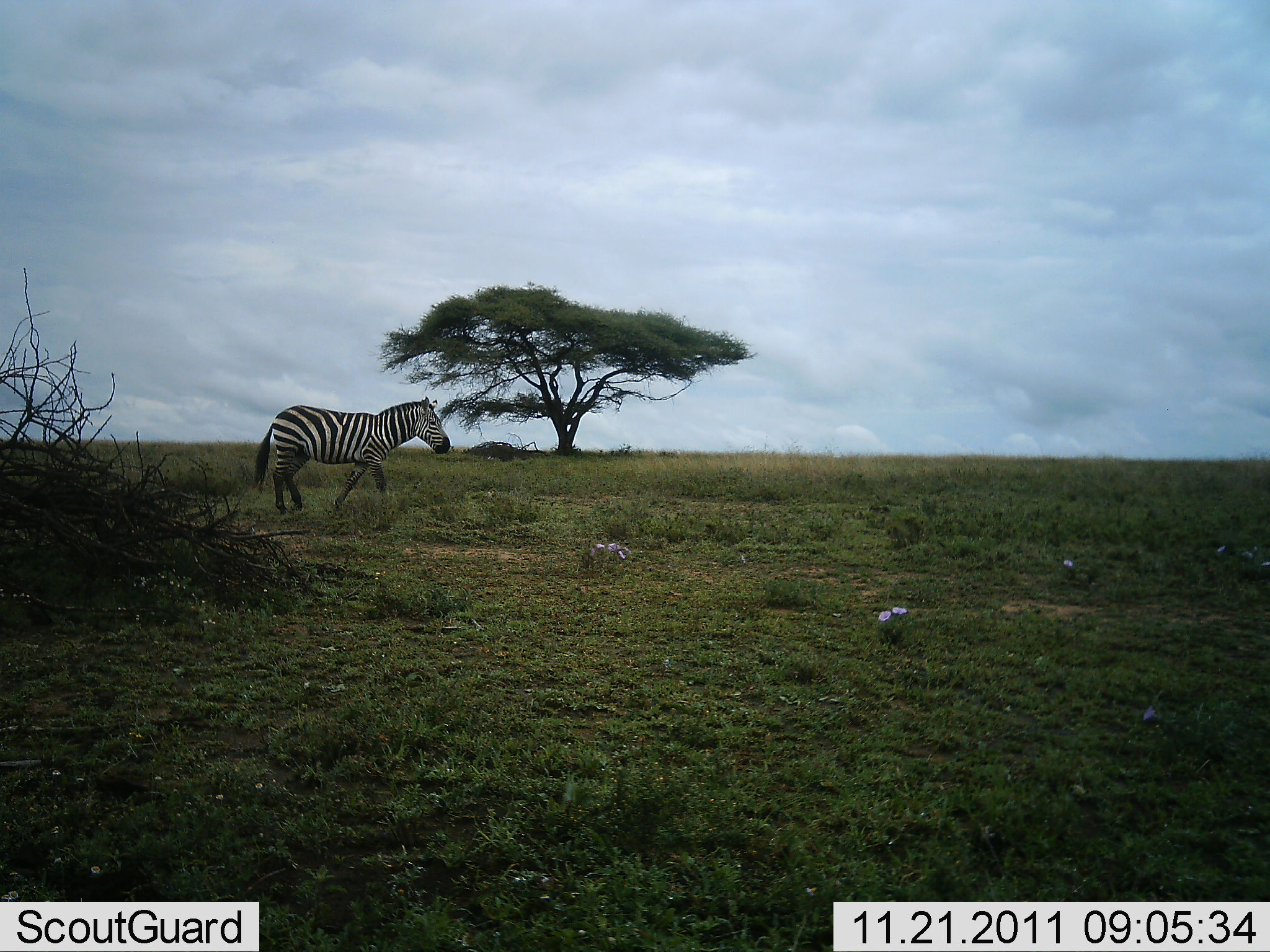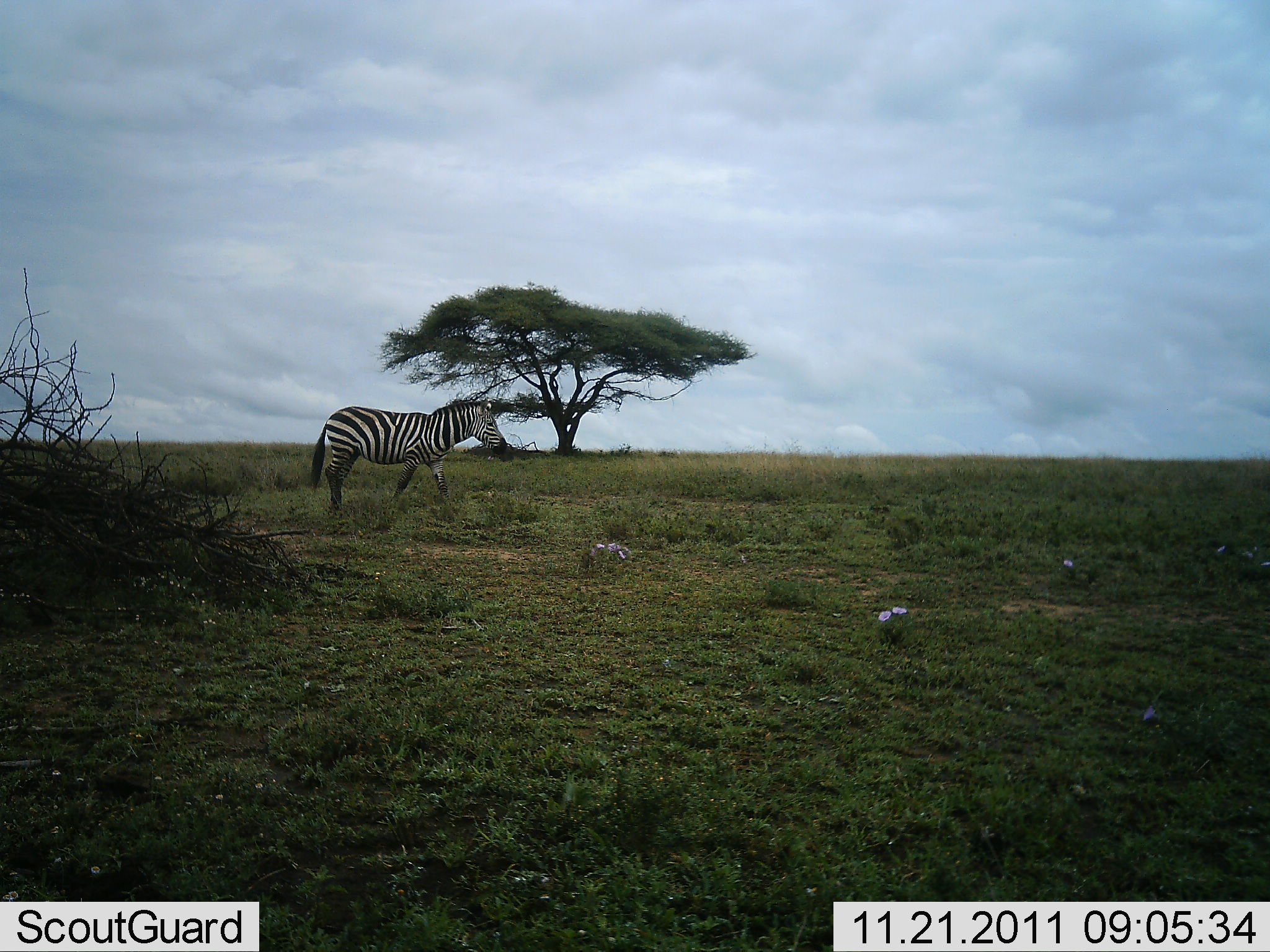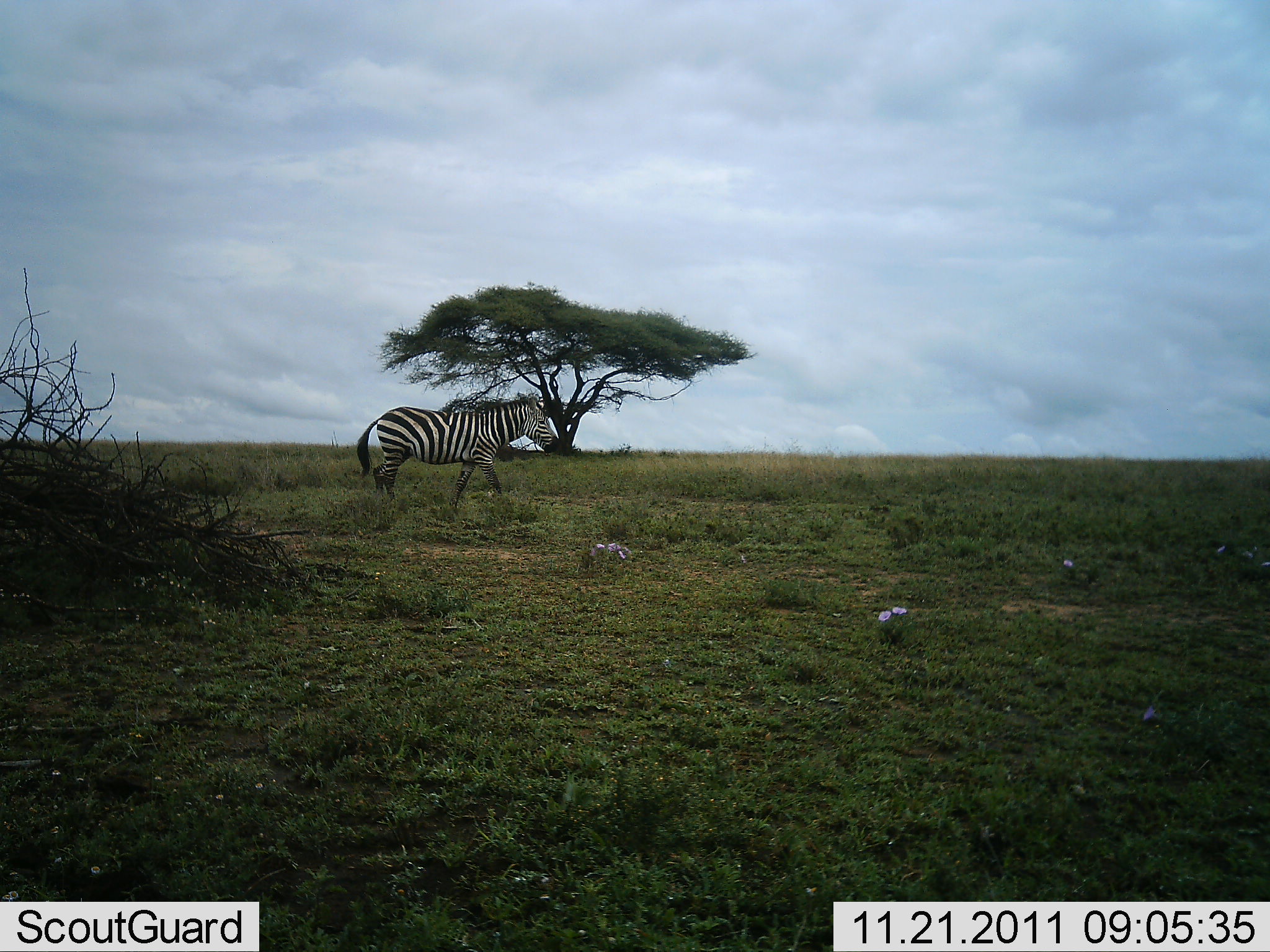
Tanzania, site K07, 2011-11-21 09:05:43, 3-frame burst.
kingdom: Animalia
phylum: Chordata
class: Mammalia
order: Perissodactyla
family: Equidae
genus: Equus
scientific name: Equus quagga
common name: plains zebra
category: zebra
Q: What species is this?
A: Zebra (plains zebra) (Equus quagga).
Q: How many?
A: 1.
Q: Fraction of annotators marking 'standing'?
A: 0%.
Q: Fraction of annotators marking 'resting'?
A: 0%.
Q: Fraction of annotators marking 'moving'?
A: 100%.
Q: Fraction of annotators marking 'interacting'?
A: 0%.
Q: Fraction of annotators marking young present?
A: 0%.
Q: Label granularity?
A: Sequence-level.